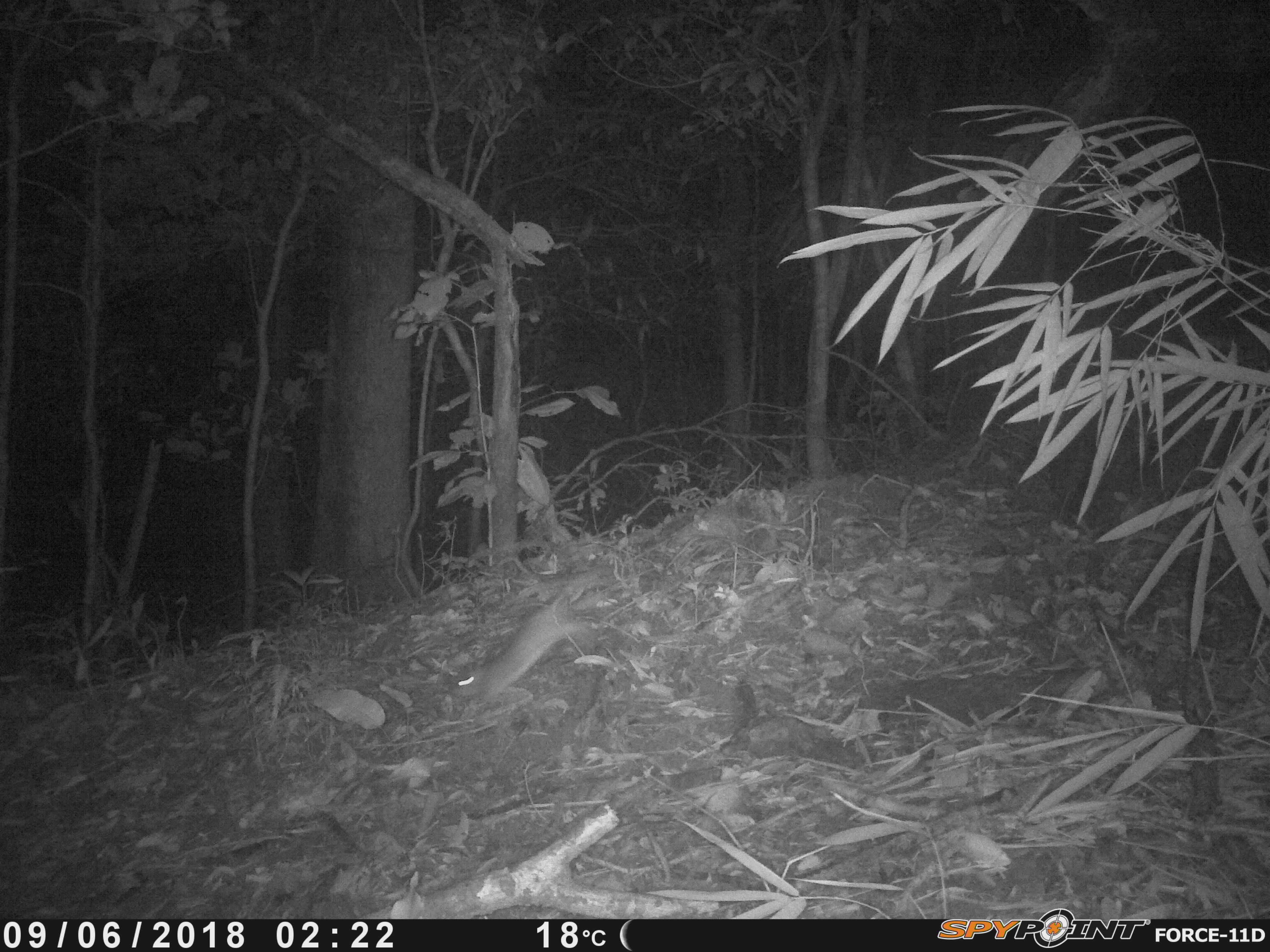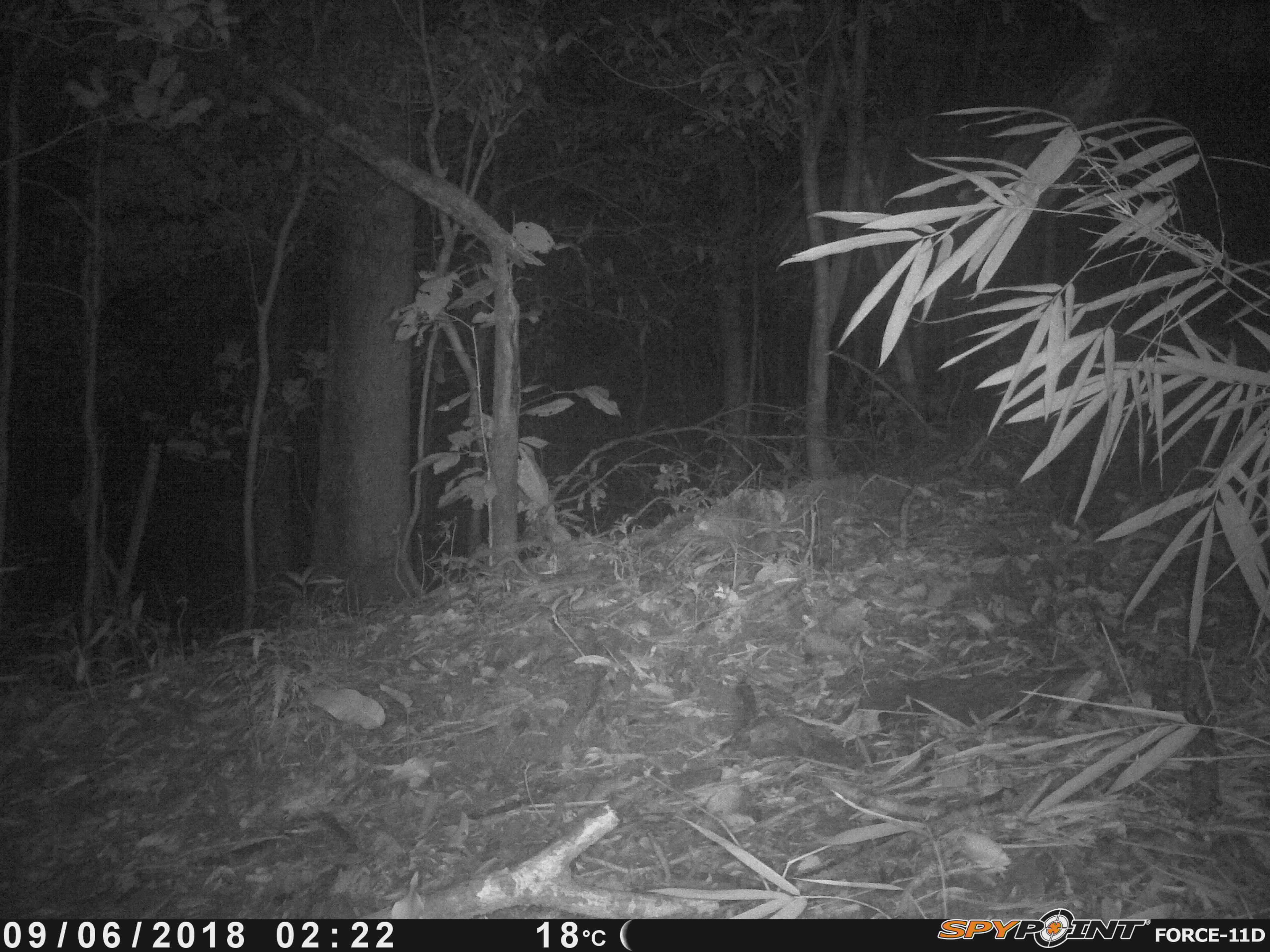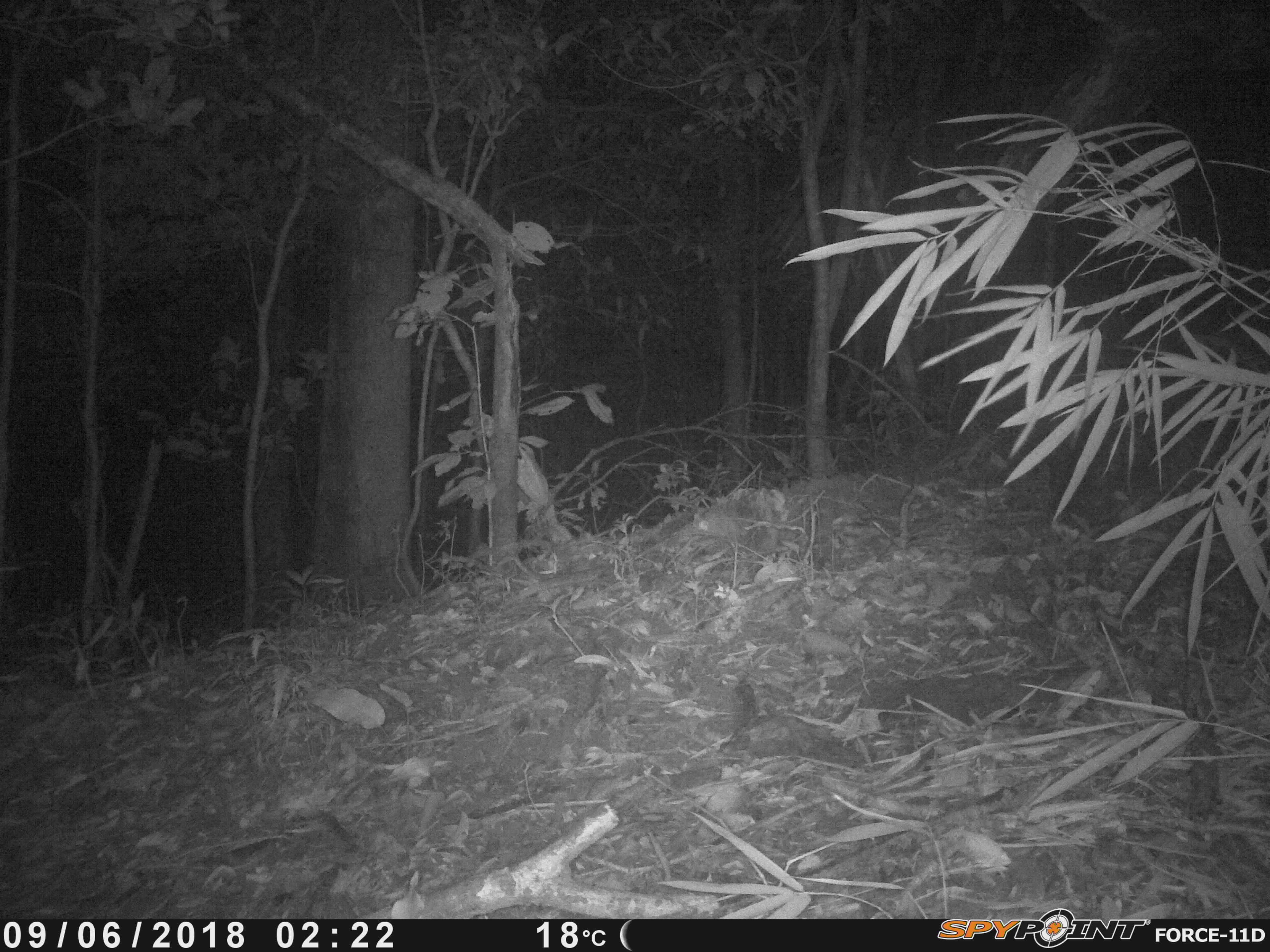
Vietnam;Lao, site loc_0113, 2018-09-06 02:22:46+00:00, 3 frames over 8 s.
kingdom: Animalia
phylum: Chordata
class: Mammalia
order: Rodentia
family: Muridae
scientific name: Muridae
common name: old-world mice and rats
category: unidentified murid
Unidentified murid (old-world mice and rats) (Muridae). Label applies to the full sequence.